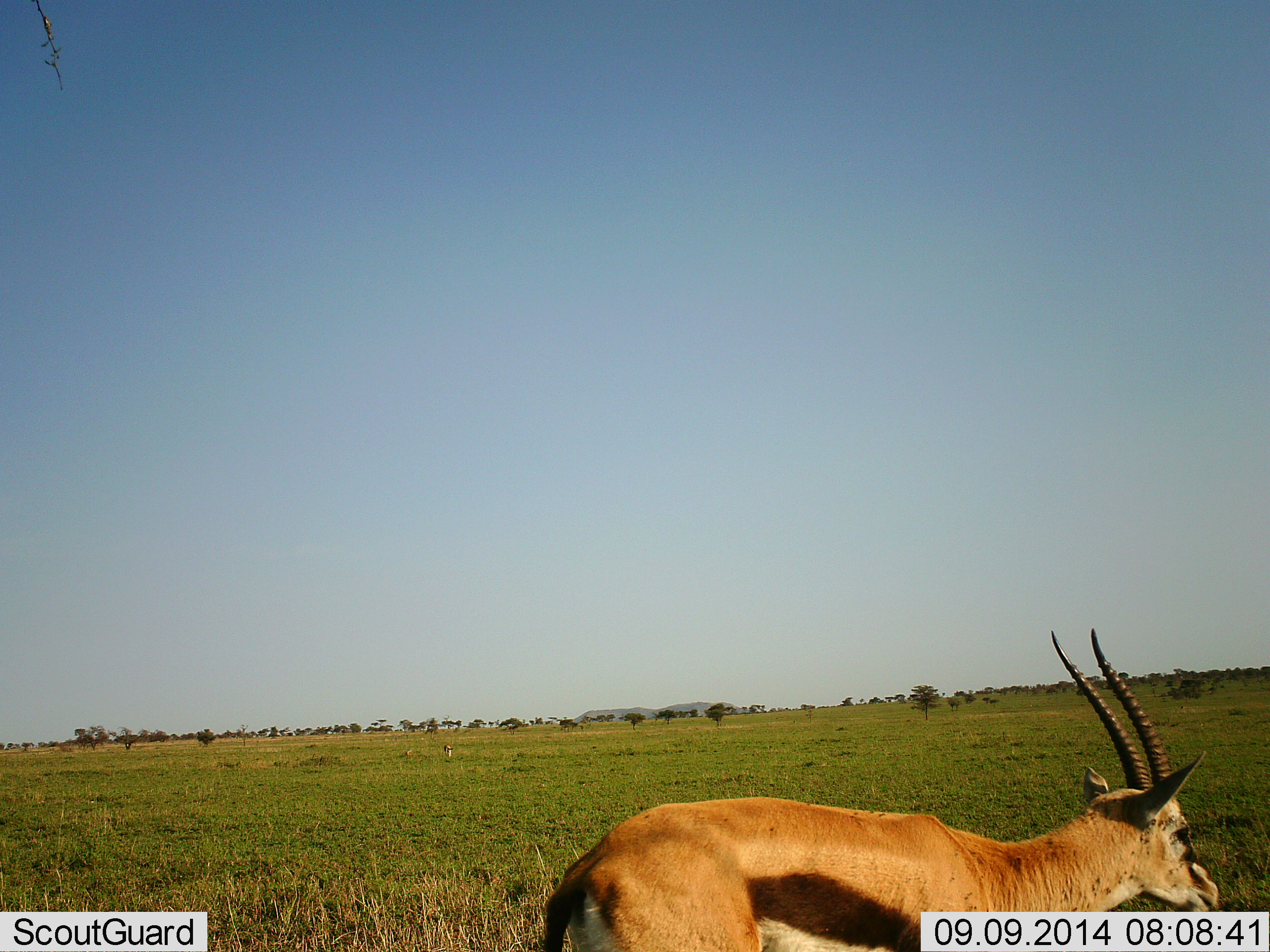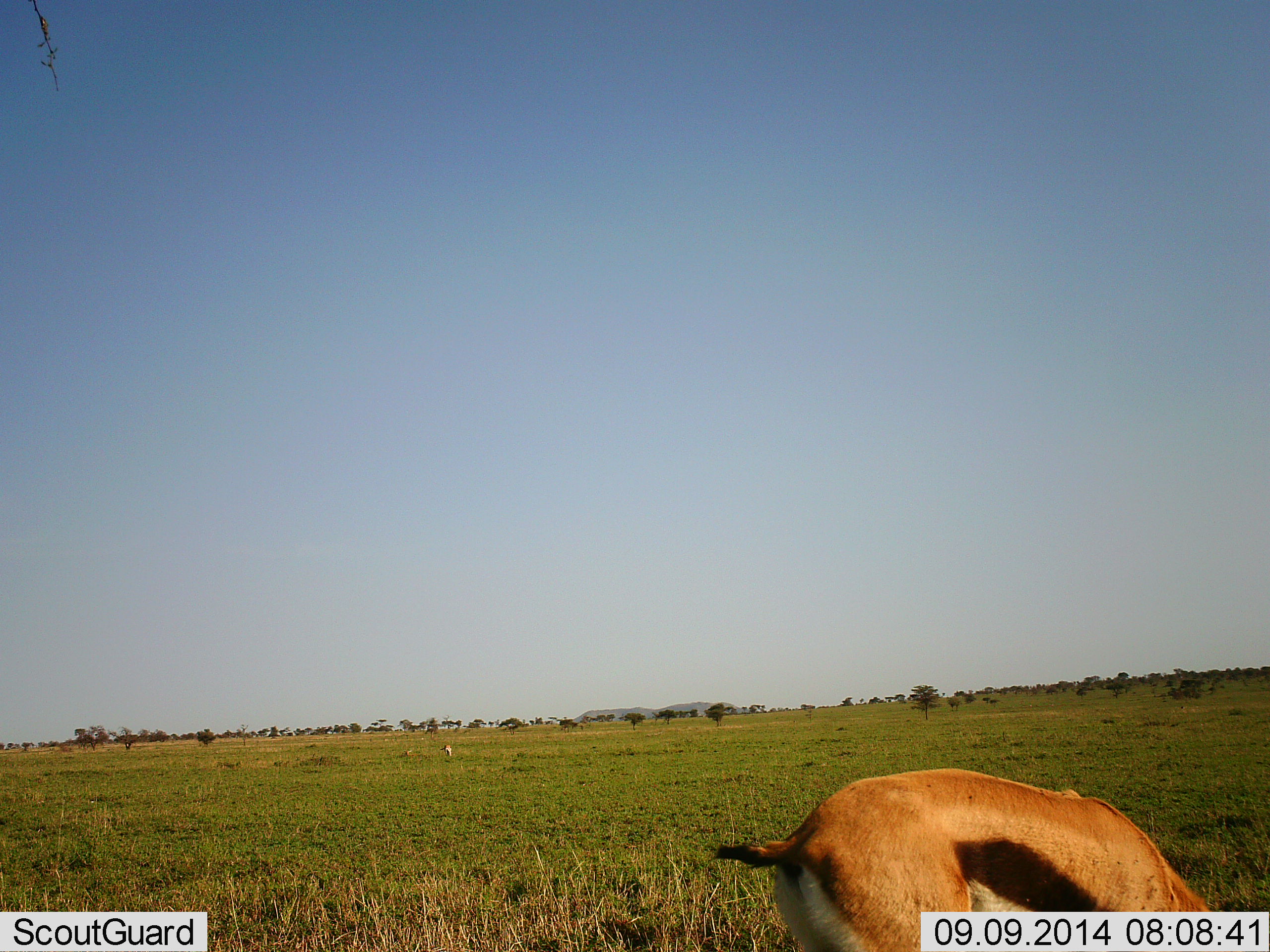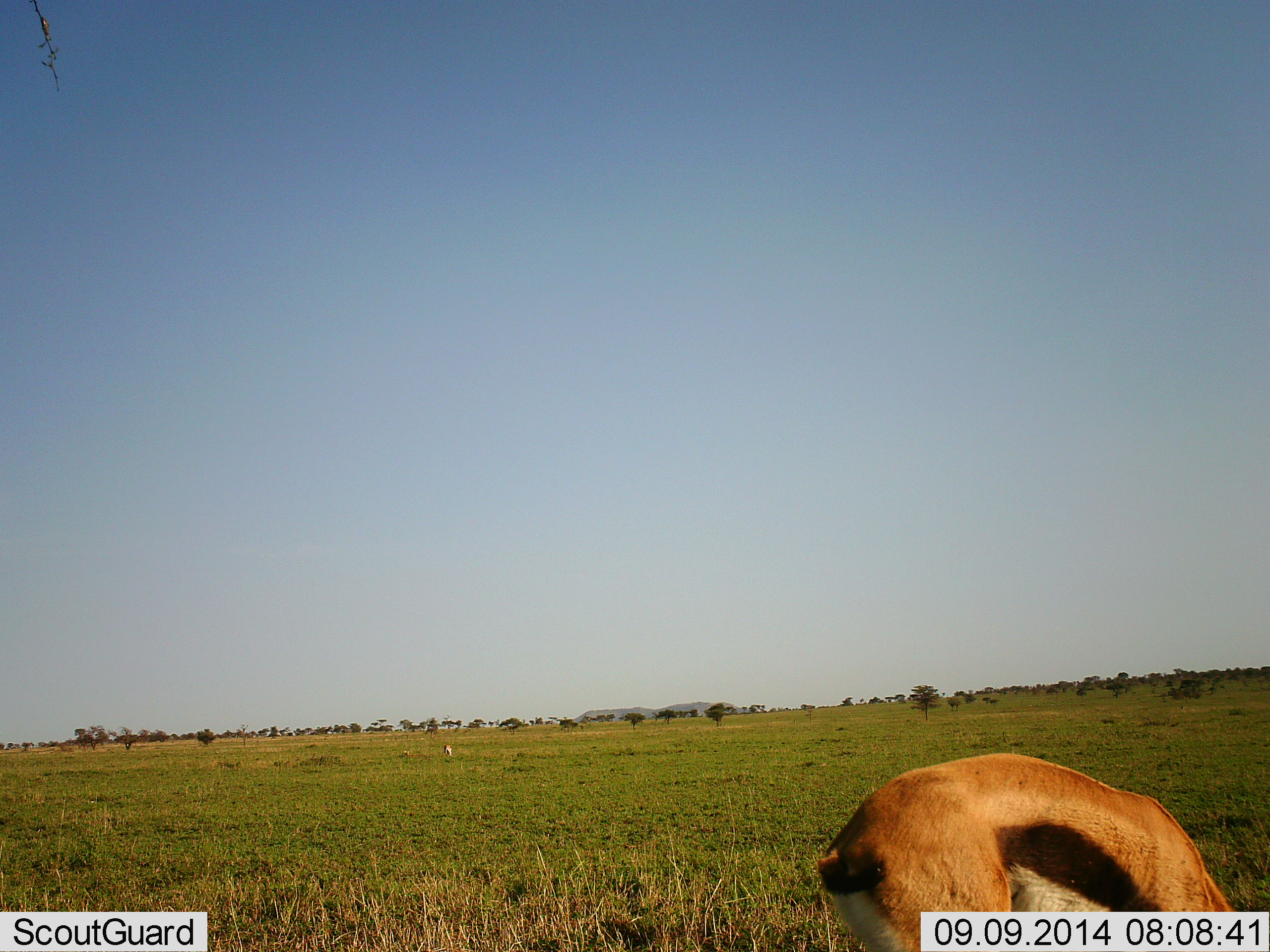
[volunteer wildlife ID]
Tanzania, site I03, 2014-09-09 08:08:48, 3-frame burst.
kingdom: Animalia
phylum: Chordata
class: Mammalia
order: Artiodactyla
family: Bovidae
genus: Eudorcas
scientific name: Eudorcas thomsonii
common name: thomson's gazelle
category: gazellethomsons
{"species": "gazellethomsons (thomson's gazelle) (Eudorcas thomsonii)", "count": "1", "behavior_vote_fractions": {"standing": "27%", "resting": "0%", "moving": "27%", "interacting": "0%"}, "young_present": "0%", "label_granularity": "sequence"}